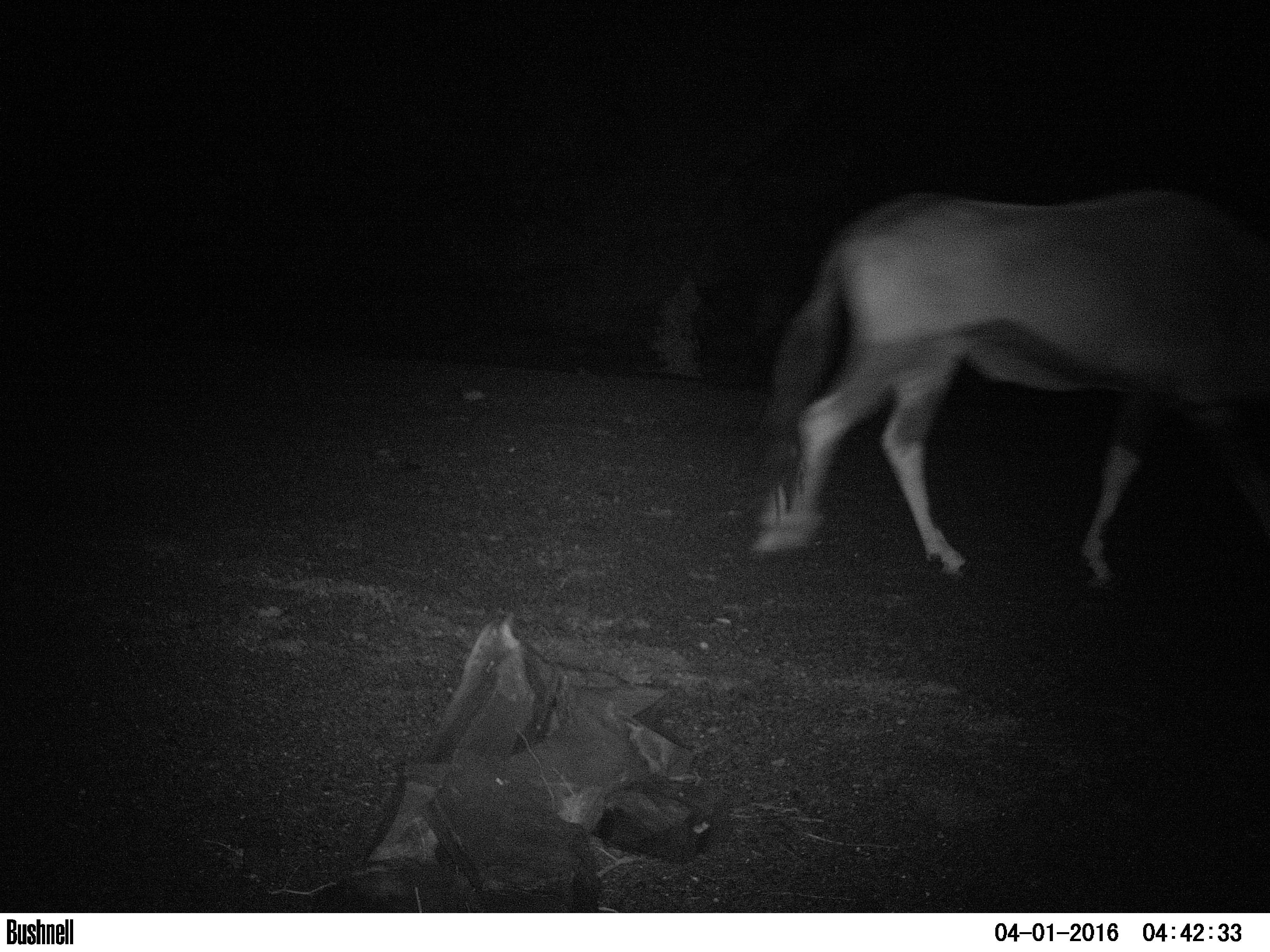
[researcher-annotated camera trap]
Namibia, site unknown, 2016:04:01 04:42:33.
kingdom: Animalia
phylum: Chordata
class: Mammalia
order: Artiodactyla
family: Bovidae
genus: Oryx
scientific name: Oryx gazella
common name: gemsbok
Oryx gazella (gemsbok).